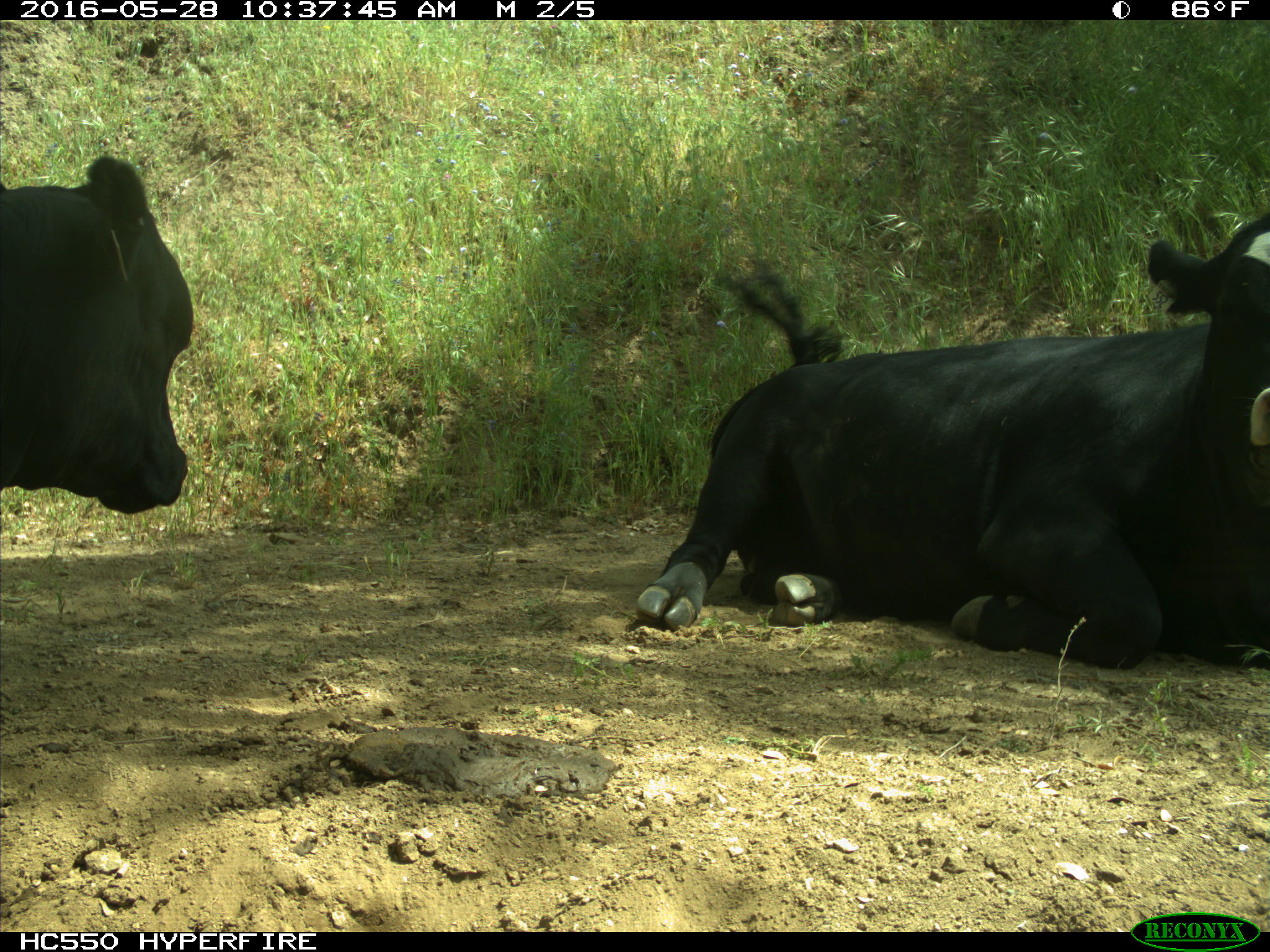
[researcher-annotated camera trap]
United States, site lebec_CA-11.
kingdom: Animalia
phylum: Chordata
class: Mammalia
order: Artiodactyla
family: Bovidae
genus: Bos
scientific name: Bos taurus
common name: domestic cow